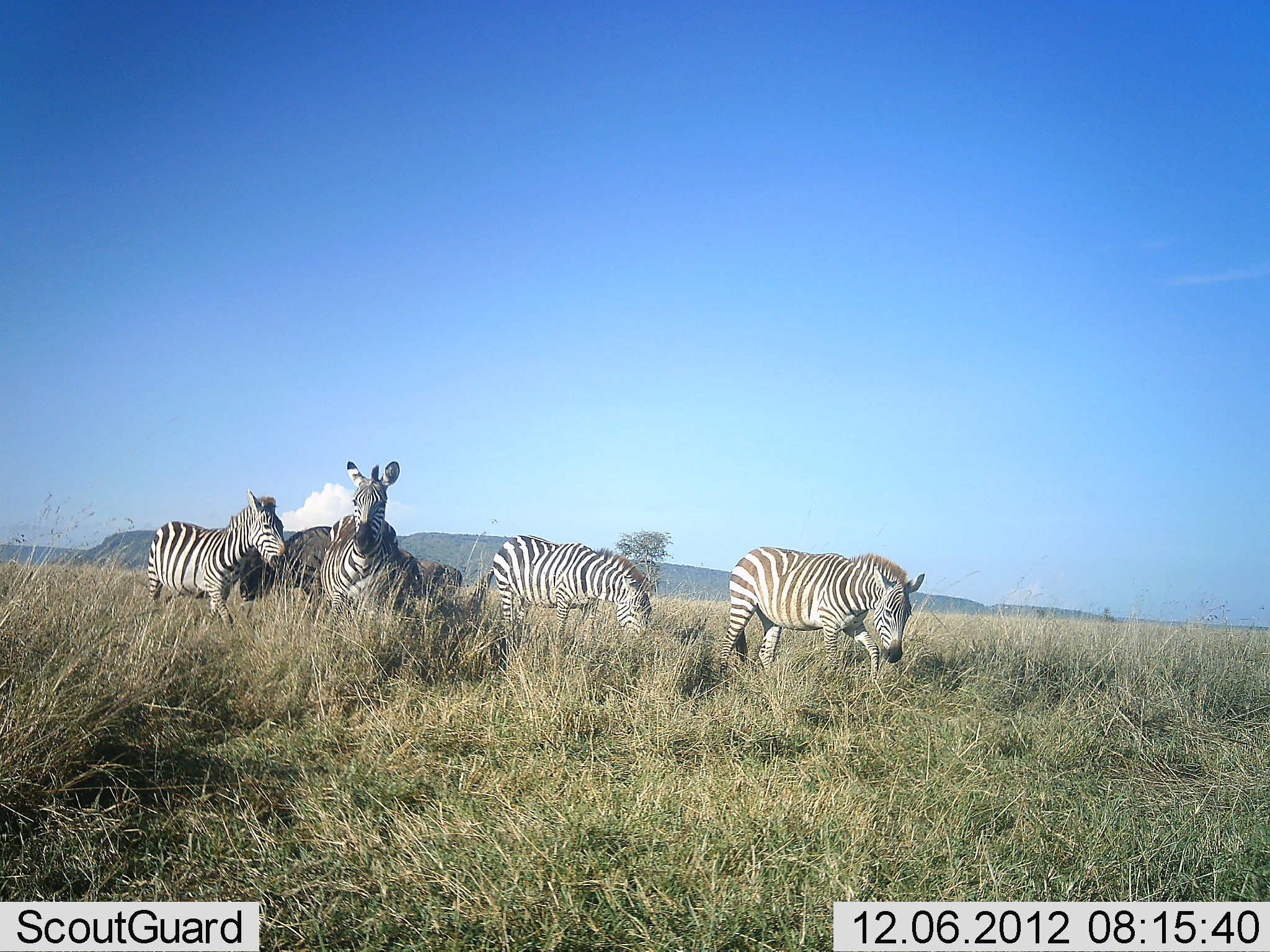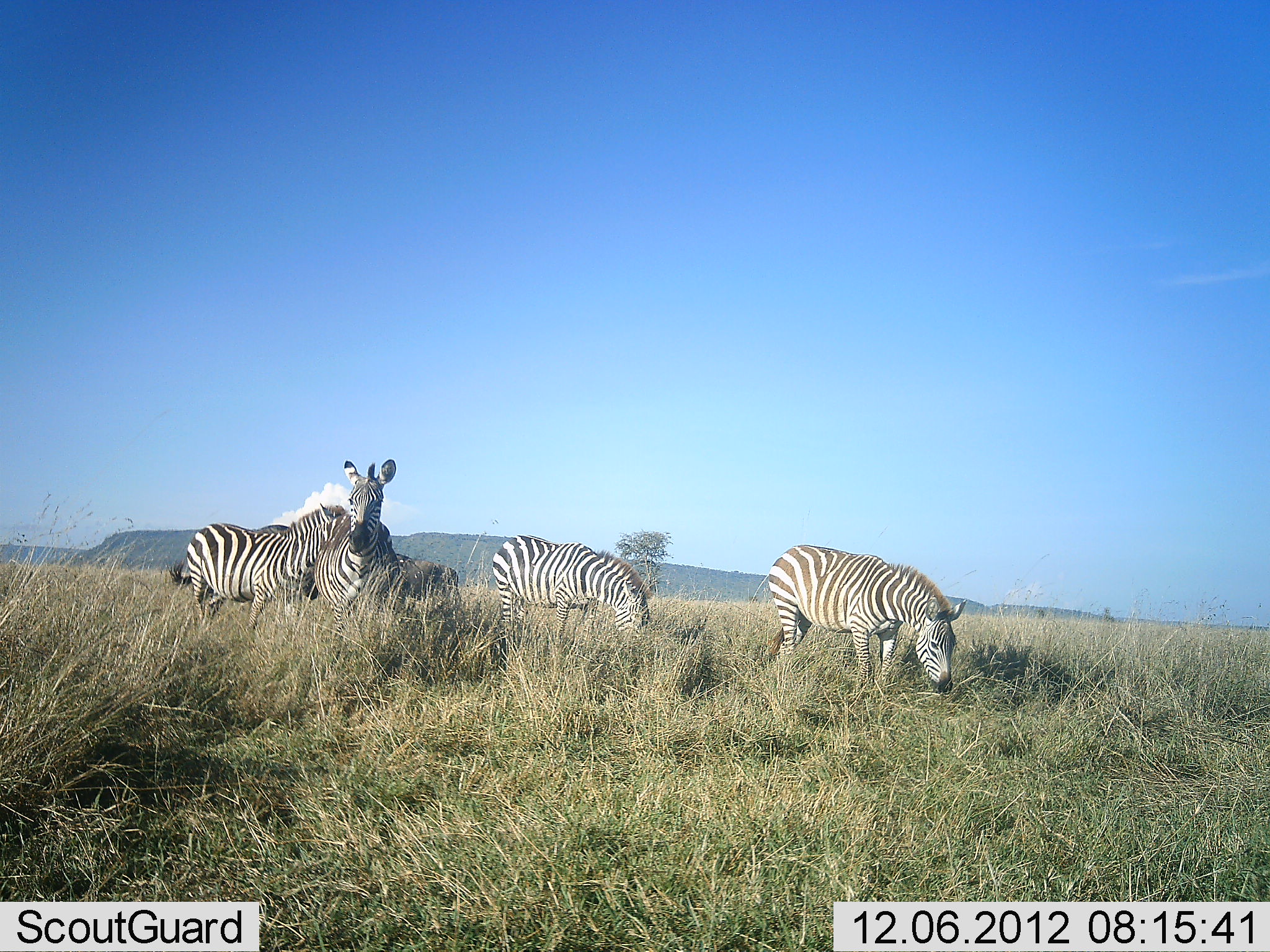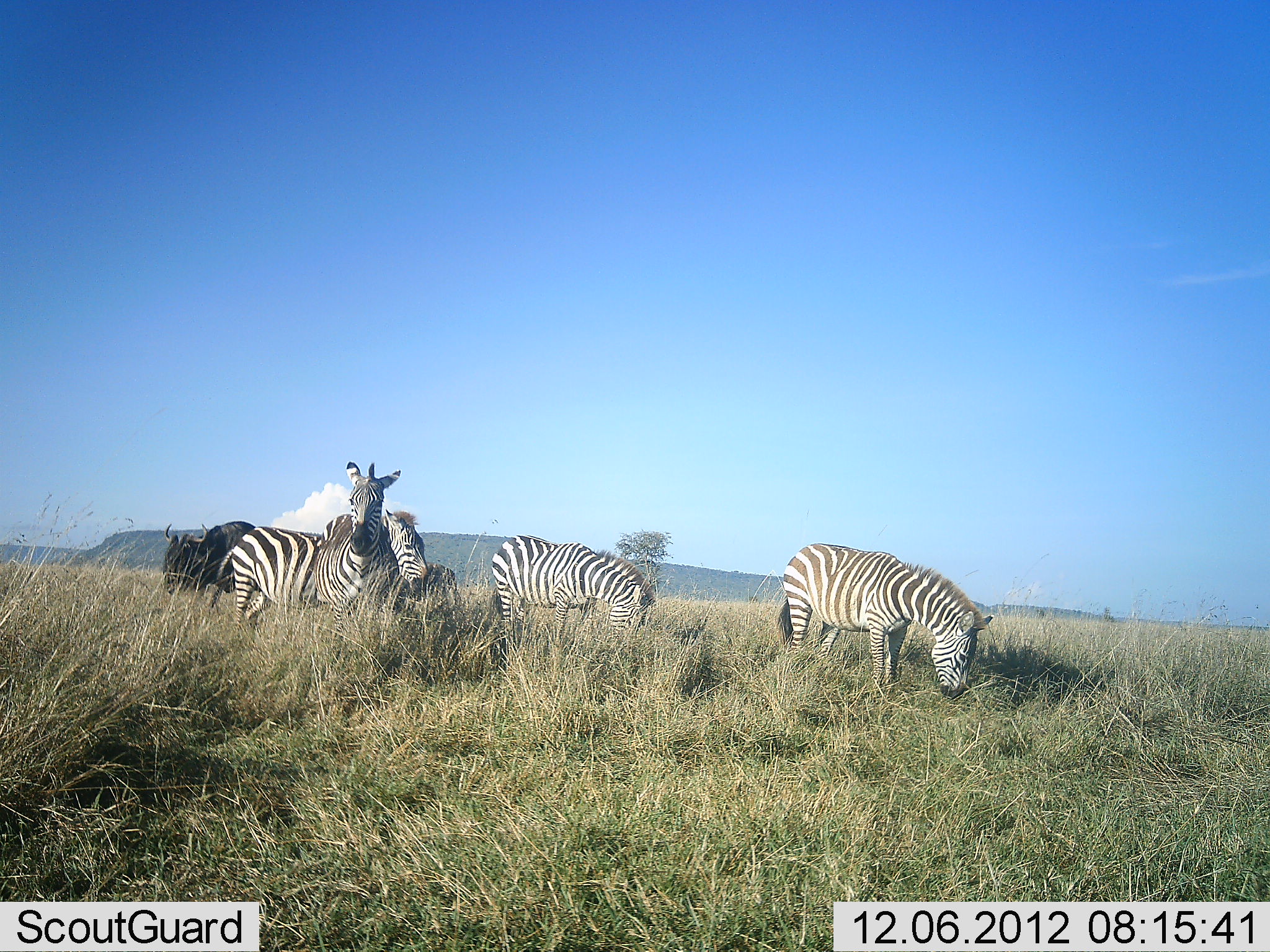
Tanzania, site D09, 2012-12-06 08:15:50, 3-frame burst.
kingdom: Animalia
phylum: Chordata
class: Mammalia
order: Artiodactyla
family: Bovidae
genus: Connochaetes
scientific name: Connochaetes taurinus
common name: blue wildebeest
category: wildebeest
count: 2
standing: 50%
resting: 0%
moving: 60%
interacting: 0%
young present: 0%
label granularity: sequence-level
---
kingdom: Animalia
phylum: Chordata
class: Mammalia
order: Perissodactyla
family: Equidae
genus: Equus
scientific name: Equus quagga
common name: plains zebra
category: zebra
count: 4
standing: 75%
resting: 0%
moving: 56%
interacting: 0%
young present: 0%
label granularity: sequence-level